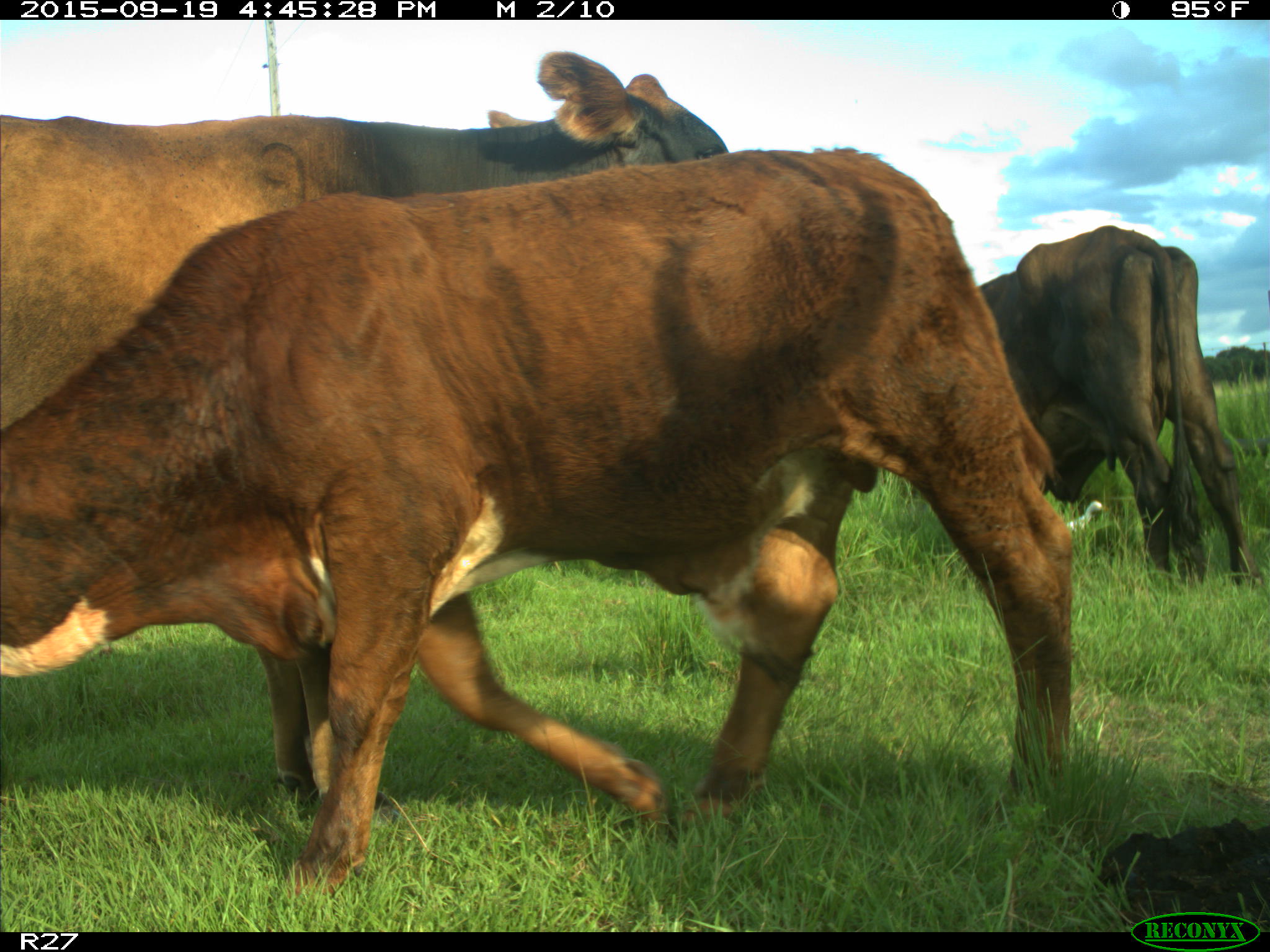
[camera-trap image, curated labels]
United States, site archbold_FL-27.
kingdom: Animalia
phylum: Chordata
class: Mammalia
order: Artiodactyla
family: Bovidae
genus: Bos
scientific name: Bos taurus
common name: domestic cow